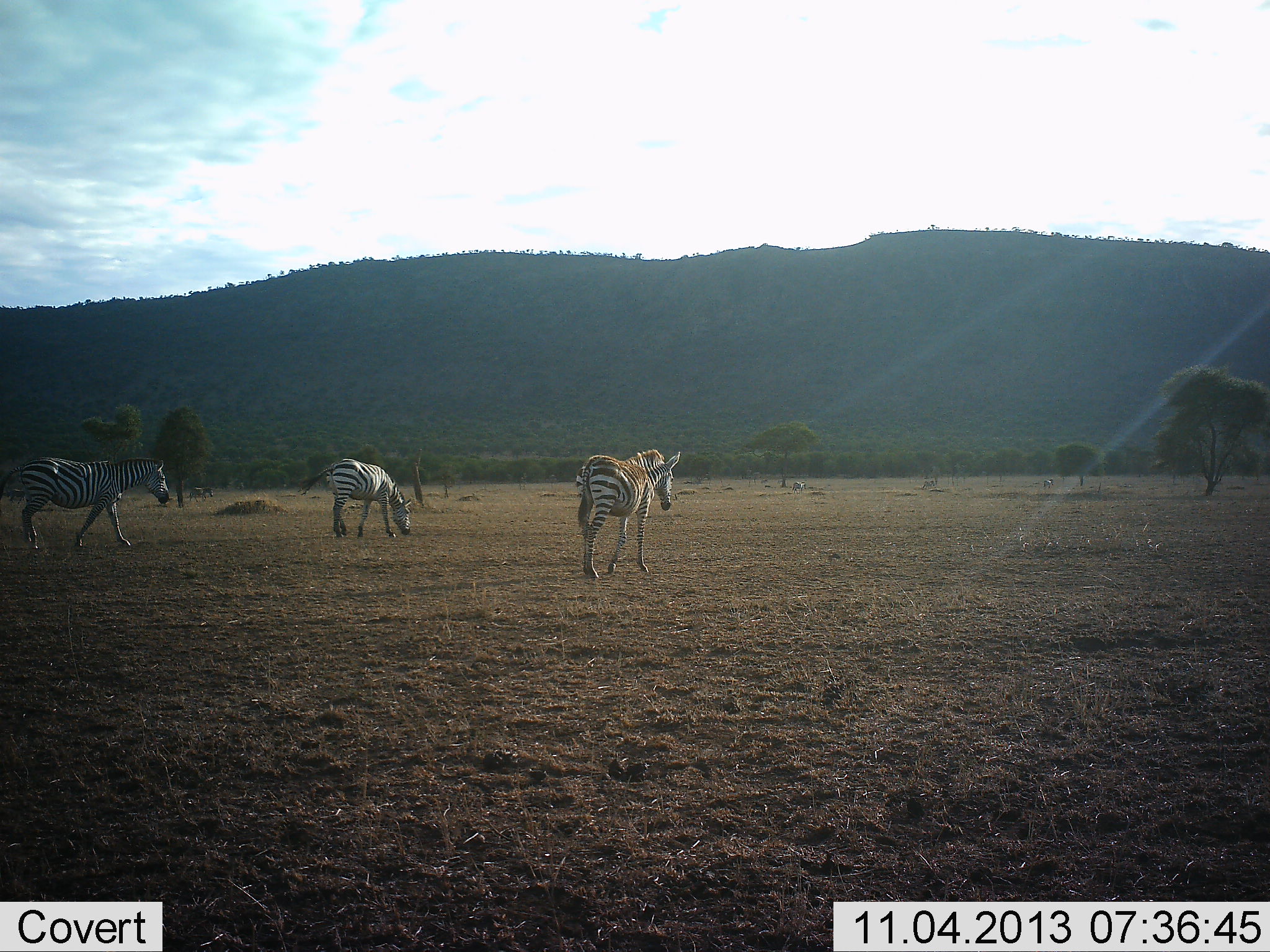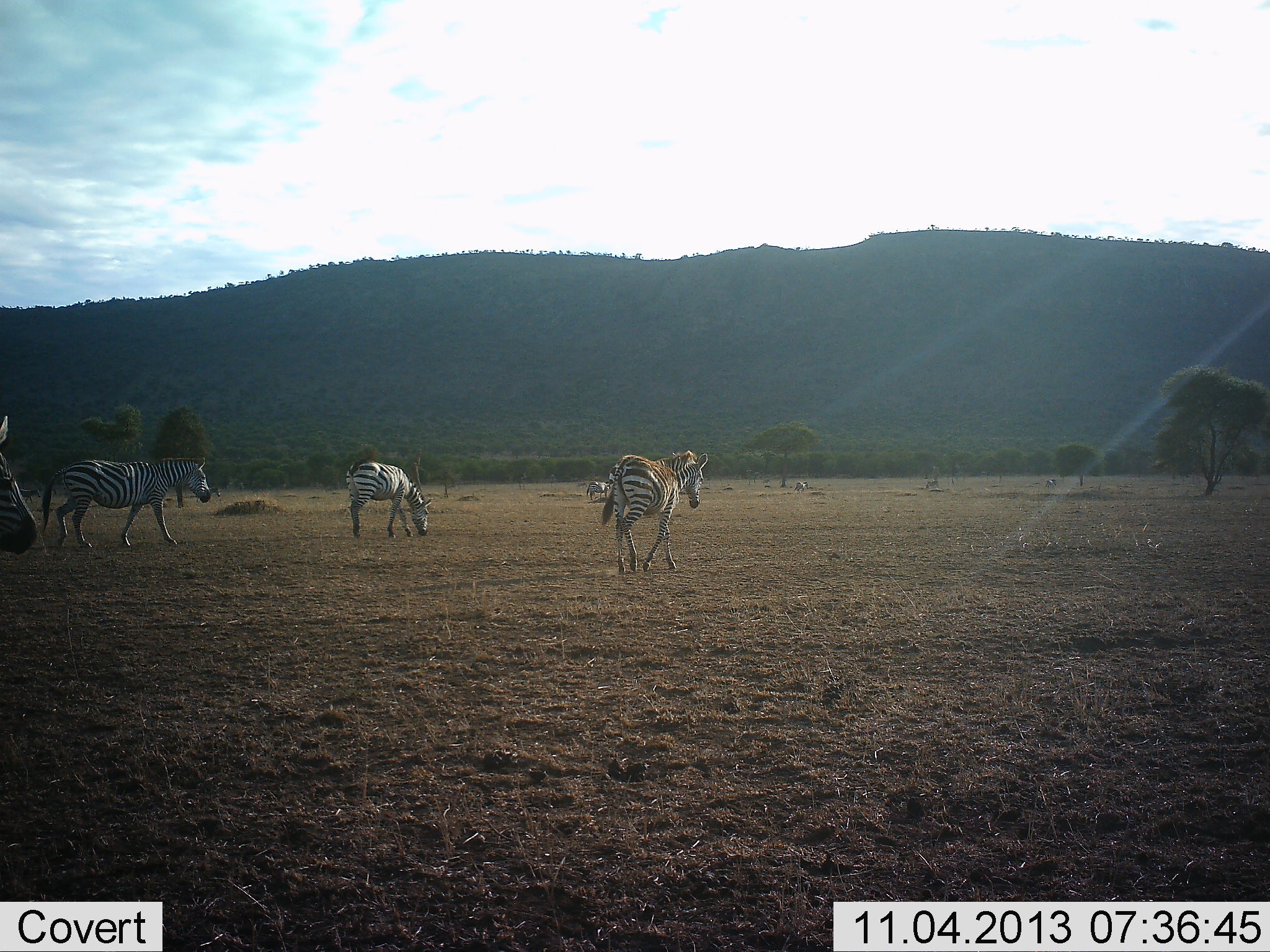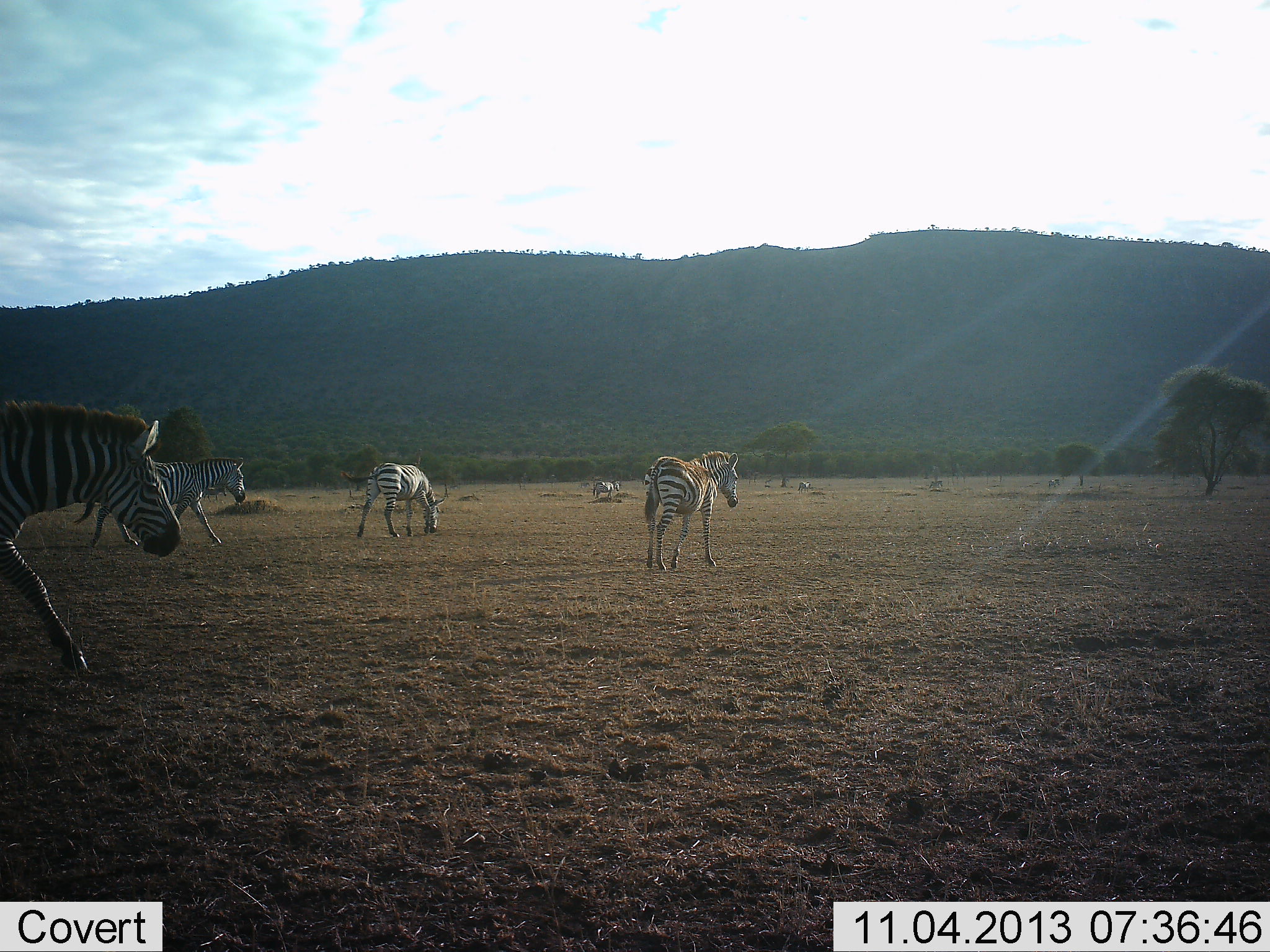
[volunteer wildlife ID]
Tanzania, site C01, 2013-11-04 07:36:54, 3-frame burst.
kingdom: Animalia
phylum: Chordata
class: Mammalia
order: Perissodactyla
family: Equidae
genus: Equus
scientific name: Equus quagga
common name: plains zebra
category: zebra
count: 5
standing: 20%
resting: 0%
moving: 100%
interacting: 0%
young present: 0%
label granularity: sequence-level